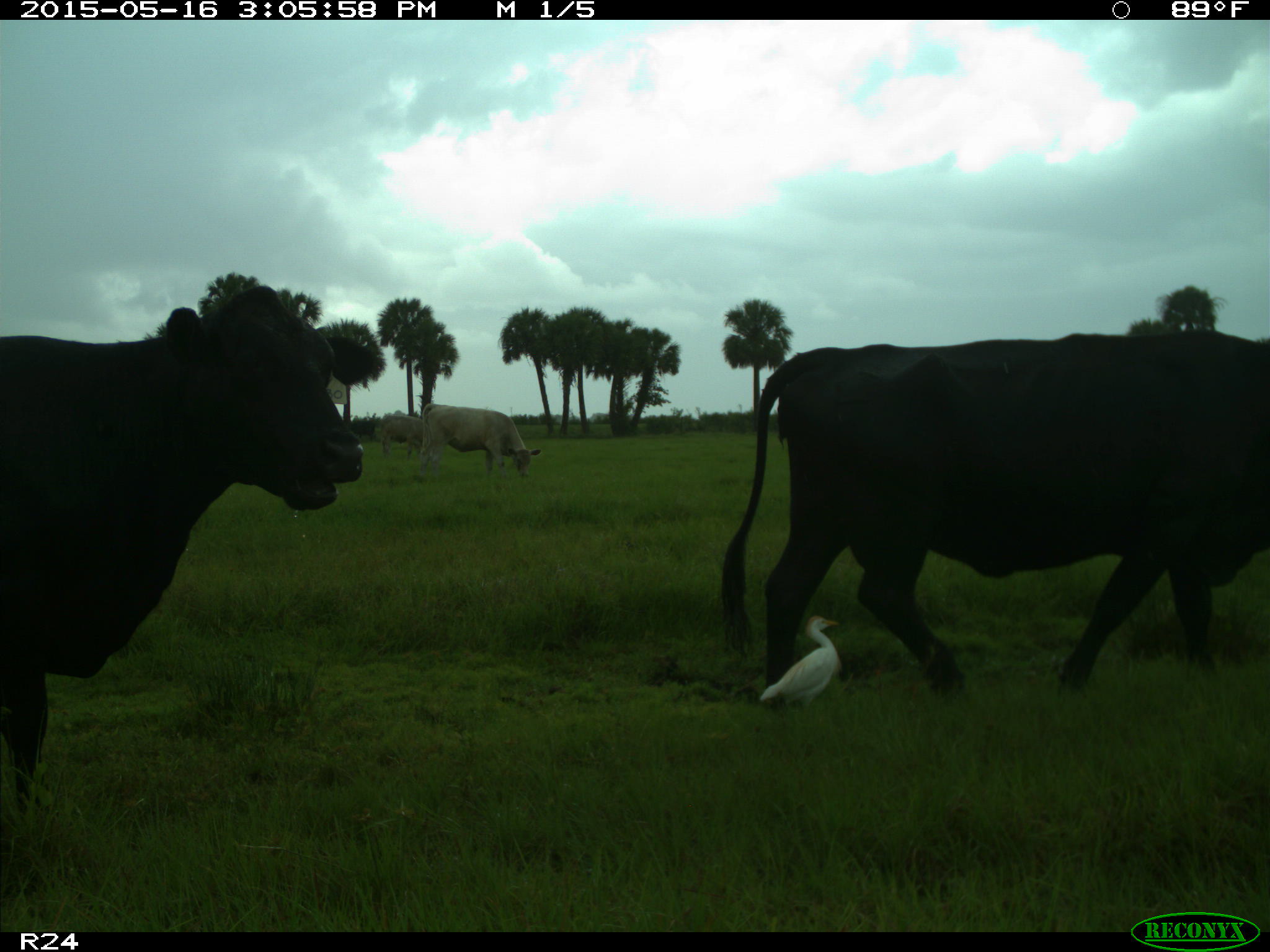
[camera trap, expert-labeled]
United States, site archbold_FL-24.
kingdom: Animalia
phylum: Chordata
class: Mammalia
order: Artiodactyla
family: Bovidae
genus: Bos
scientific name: Bos taurus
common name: domestic cow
Bos taurus (domestic cow).